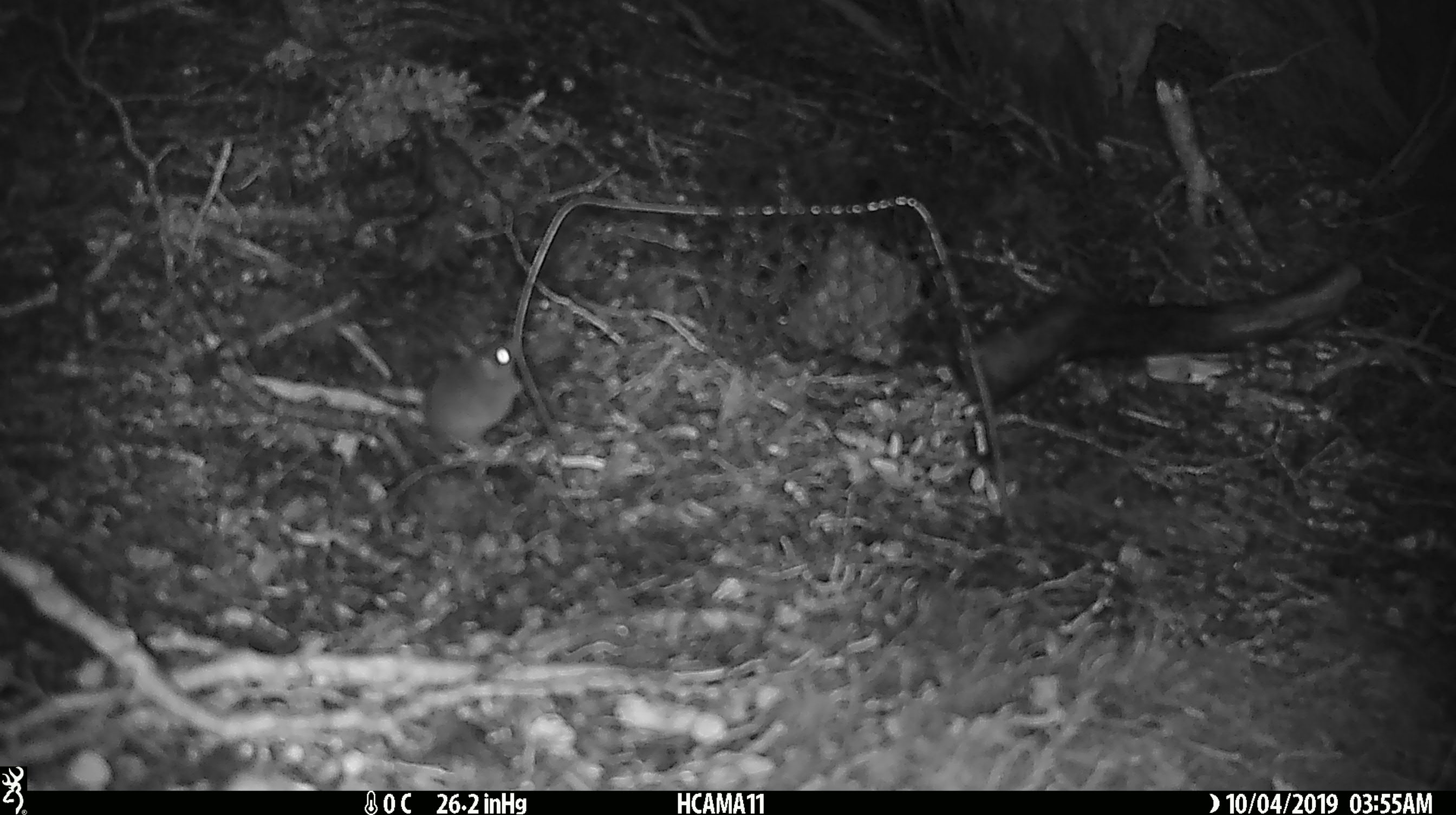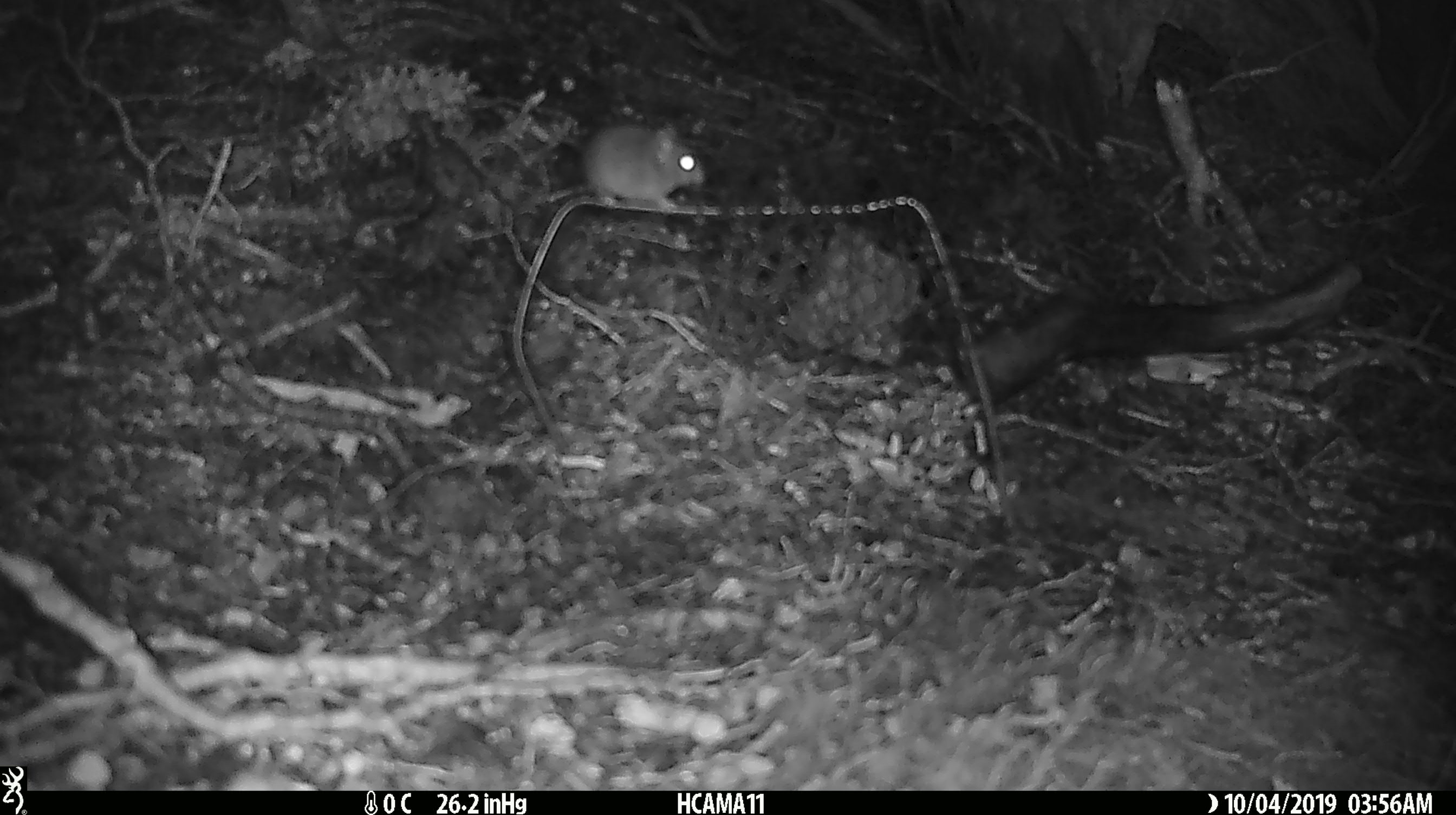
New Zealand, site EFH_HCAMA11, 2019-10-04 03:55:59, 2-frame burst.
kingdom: Animalia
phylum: Chordata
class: Mammalia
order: Rodentia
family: Muridae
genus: Mus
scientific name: Mus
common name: mouse